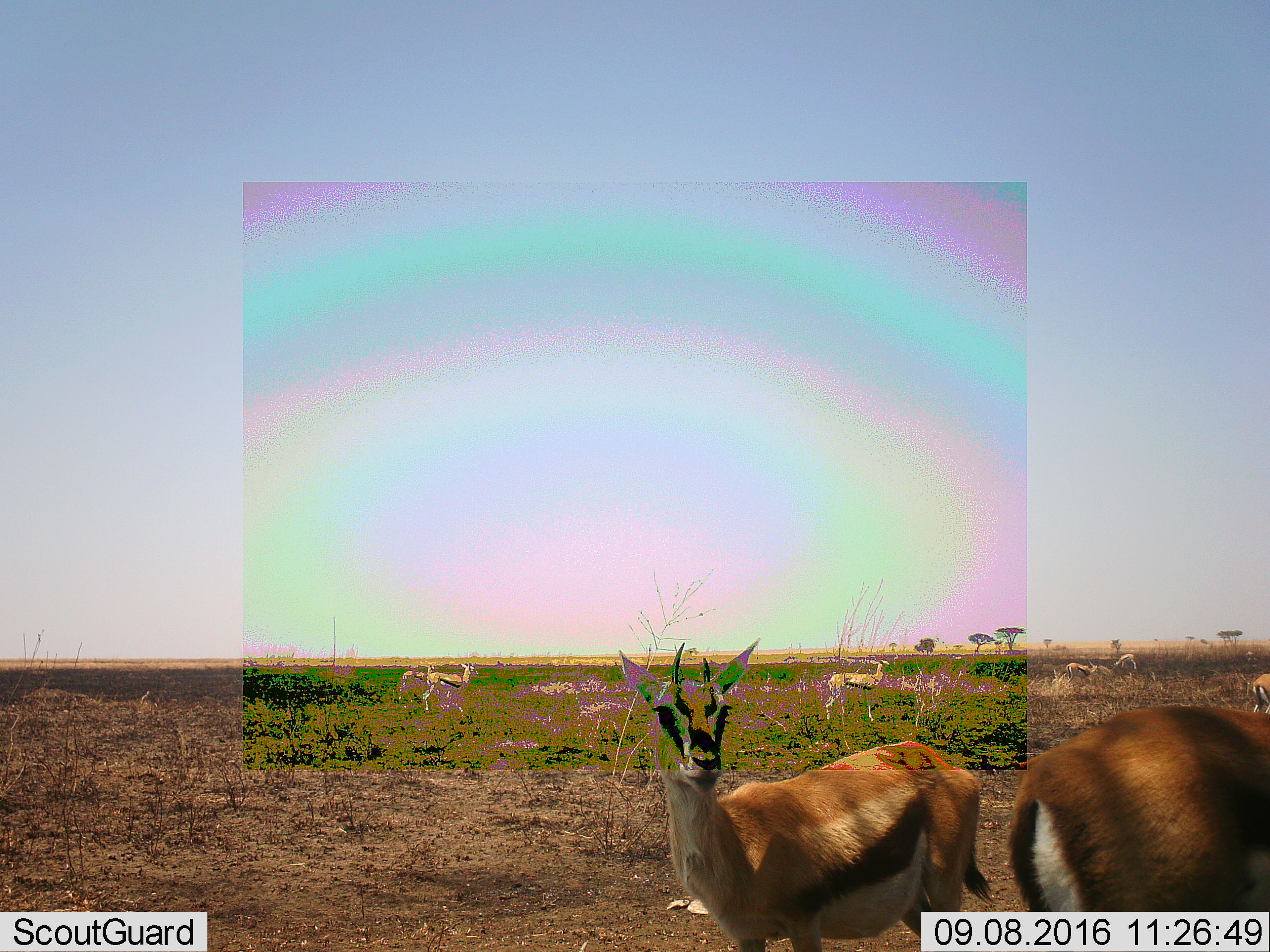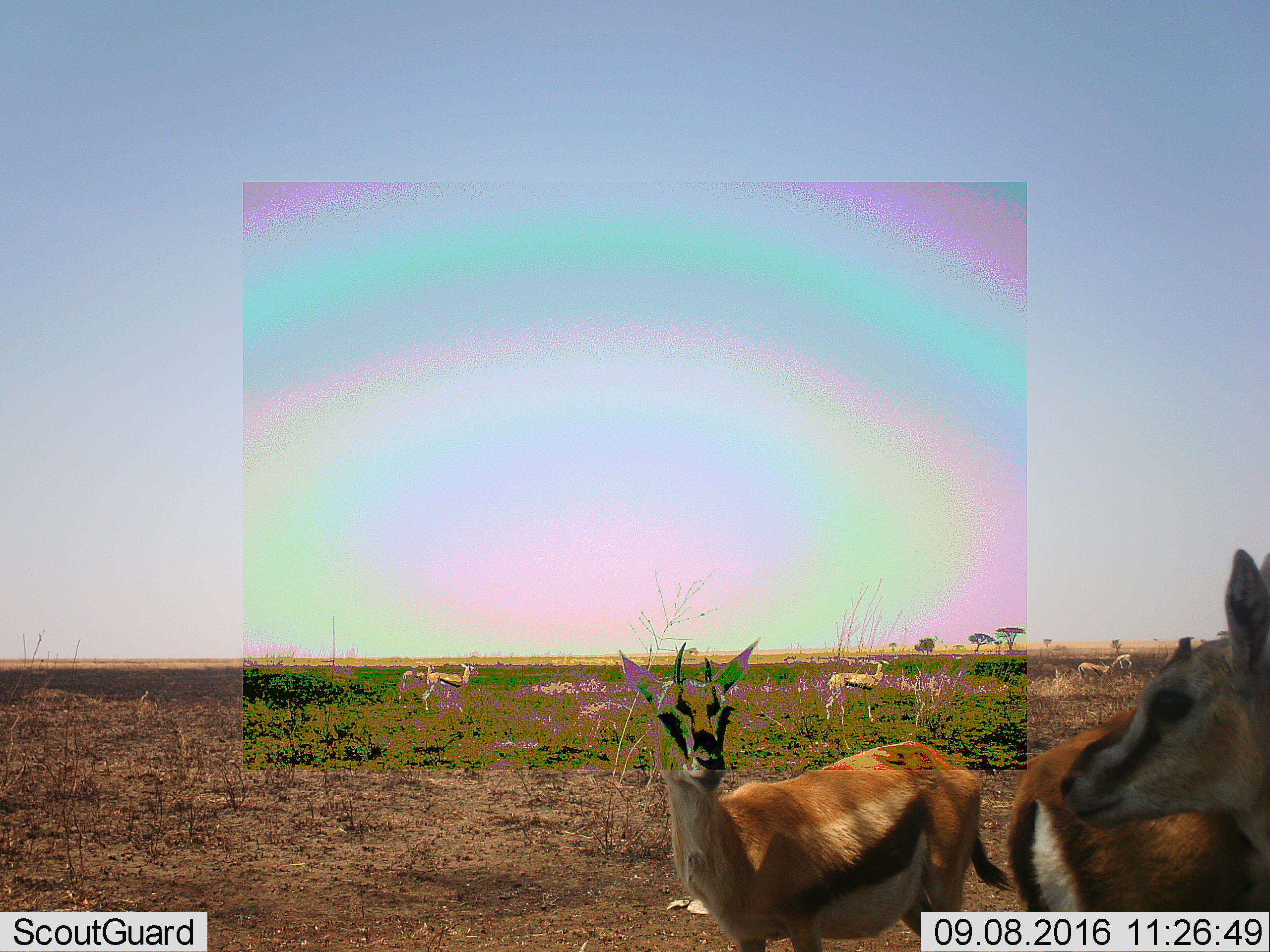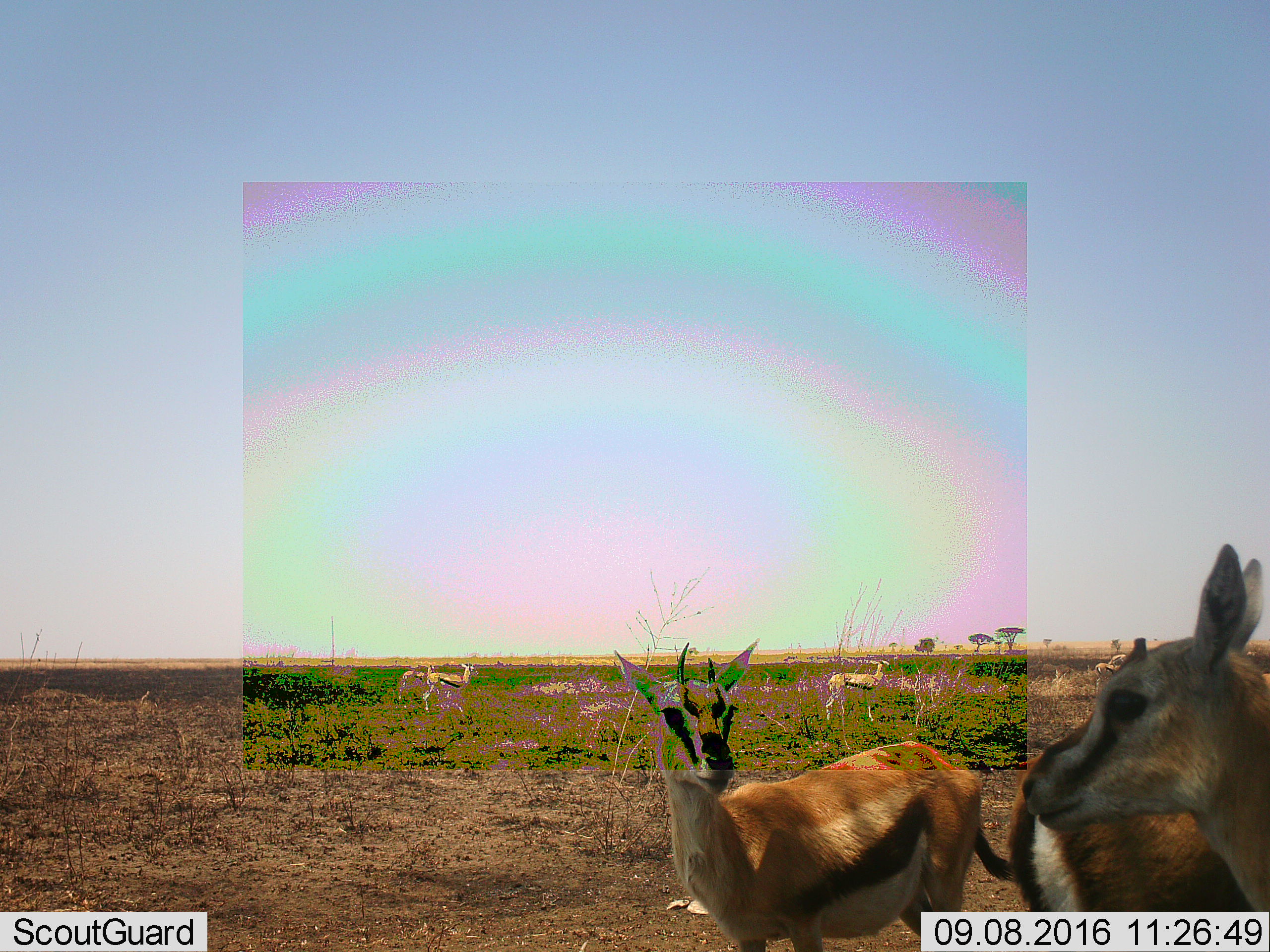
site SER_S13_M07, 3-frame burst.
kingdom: Animalia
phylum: Chordata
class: Mammalia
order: Artiodactyla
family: Bovidae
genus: Eudorcas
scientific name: Eudorcas thomsonii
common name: thomson's gazelle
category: gazellethomsons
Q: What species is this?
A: Gazellethomsons (thomson's gazelle) (Eudorcas thomsonii).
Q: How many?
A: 7.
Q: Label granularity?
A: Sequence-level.